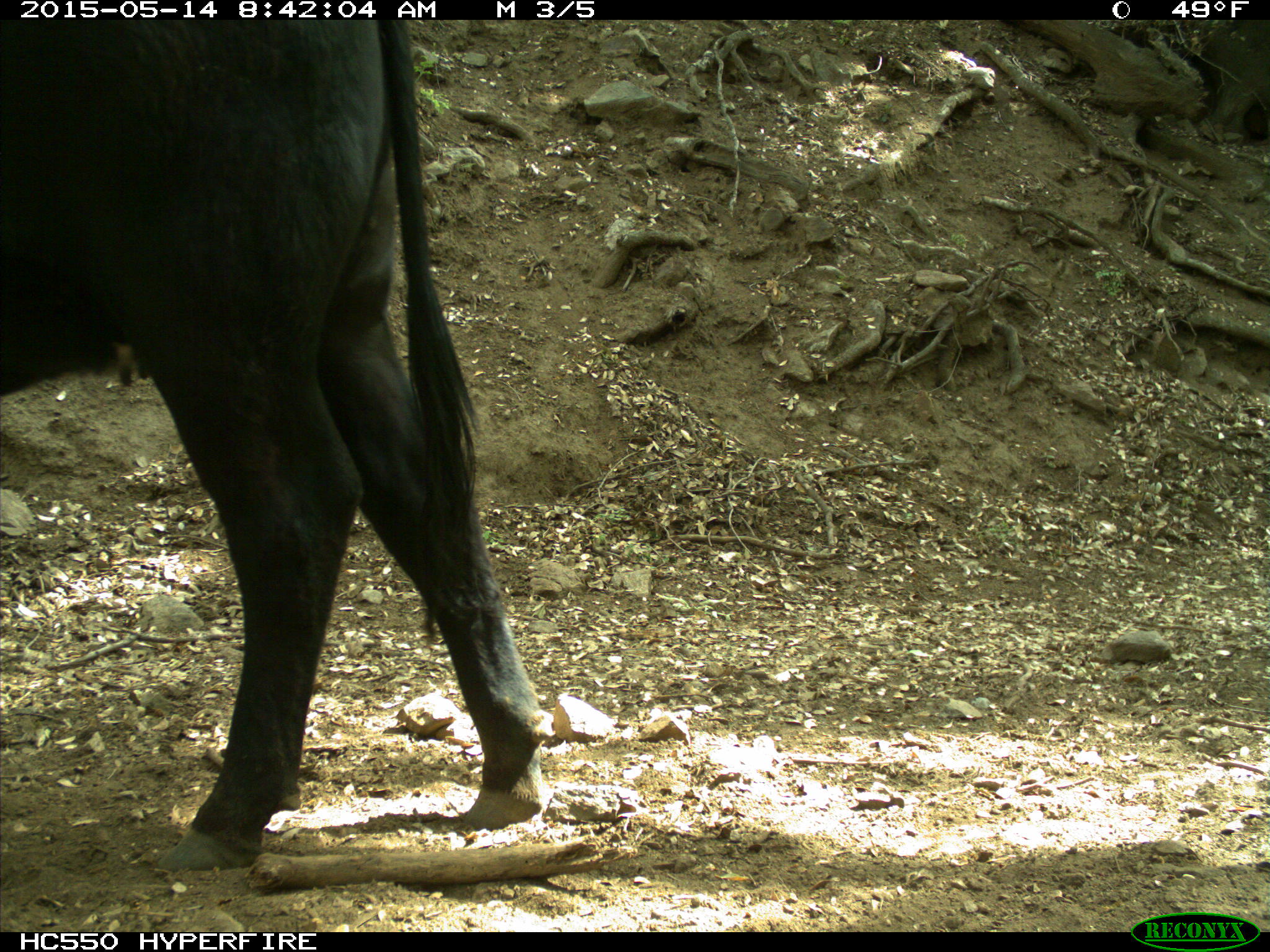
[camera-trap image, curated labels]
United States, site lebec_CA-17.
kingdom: Animalia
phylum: Chordata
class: Mammalia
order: Artiodactyla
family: Bovidae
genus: Bos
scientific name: Bos taurus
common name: domestic cow